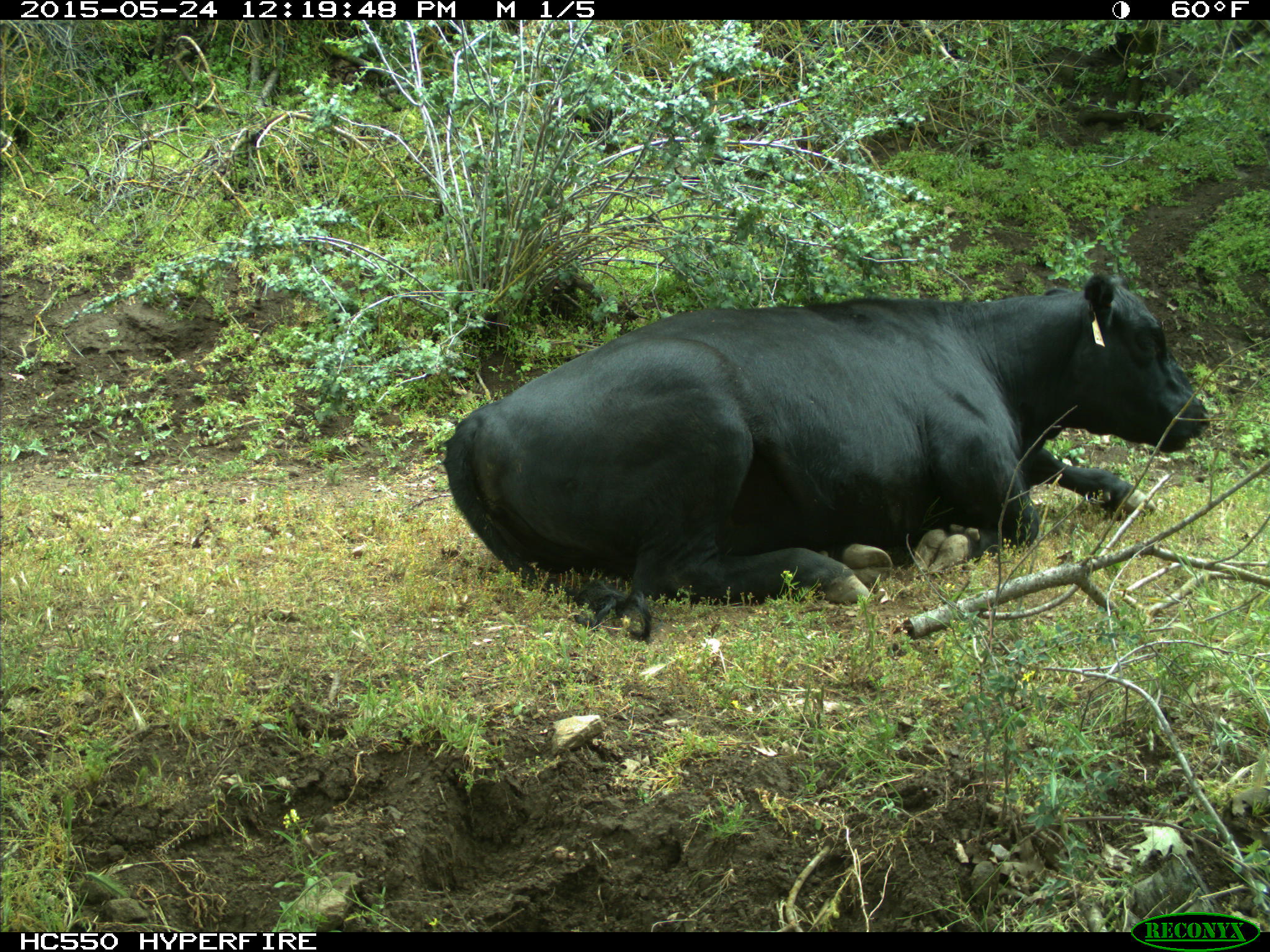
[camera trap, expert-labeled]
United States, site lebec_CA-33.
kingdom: Animalia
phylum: Chordata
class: Mammalia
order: Artiodactyla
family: Bovidae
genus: Bos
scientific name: Bos taurus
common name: domestic cow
Bos taurus (domestic cow).